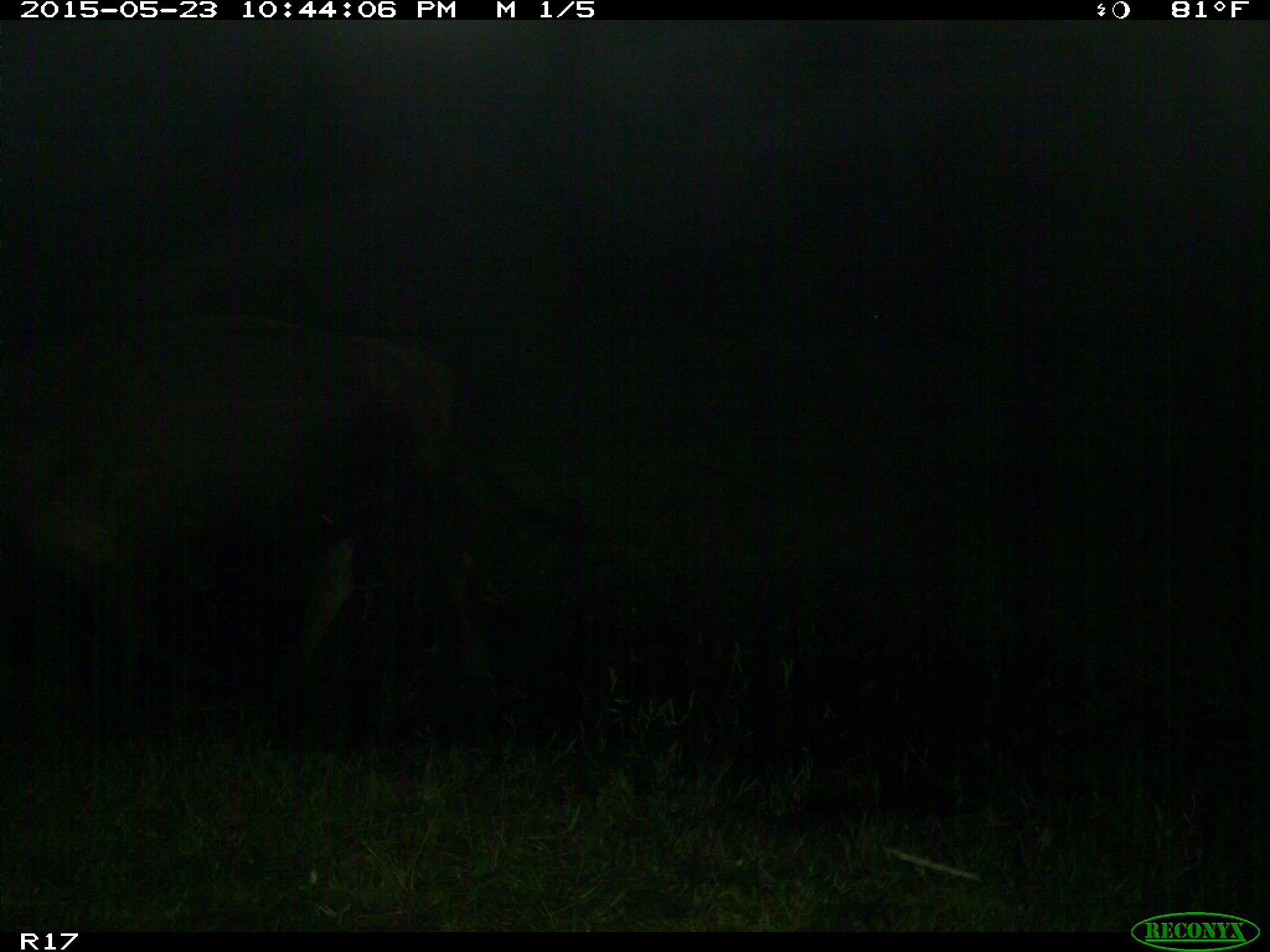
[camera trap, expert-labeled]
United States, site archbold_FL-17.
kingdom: Animalia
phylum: Chordata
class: Mammalia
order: Artiodactyla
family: Bovidae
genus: Bos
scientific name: Bos taurus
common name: domestic cow